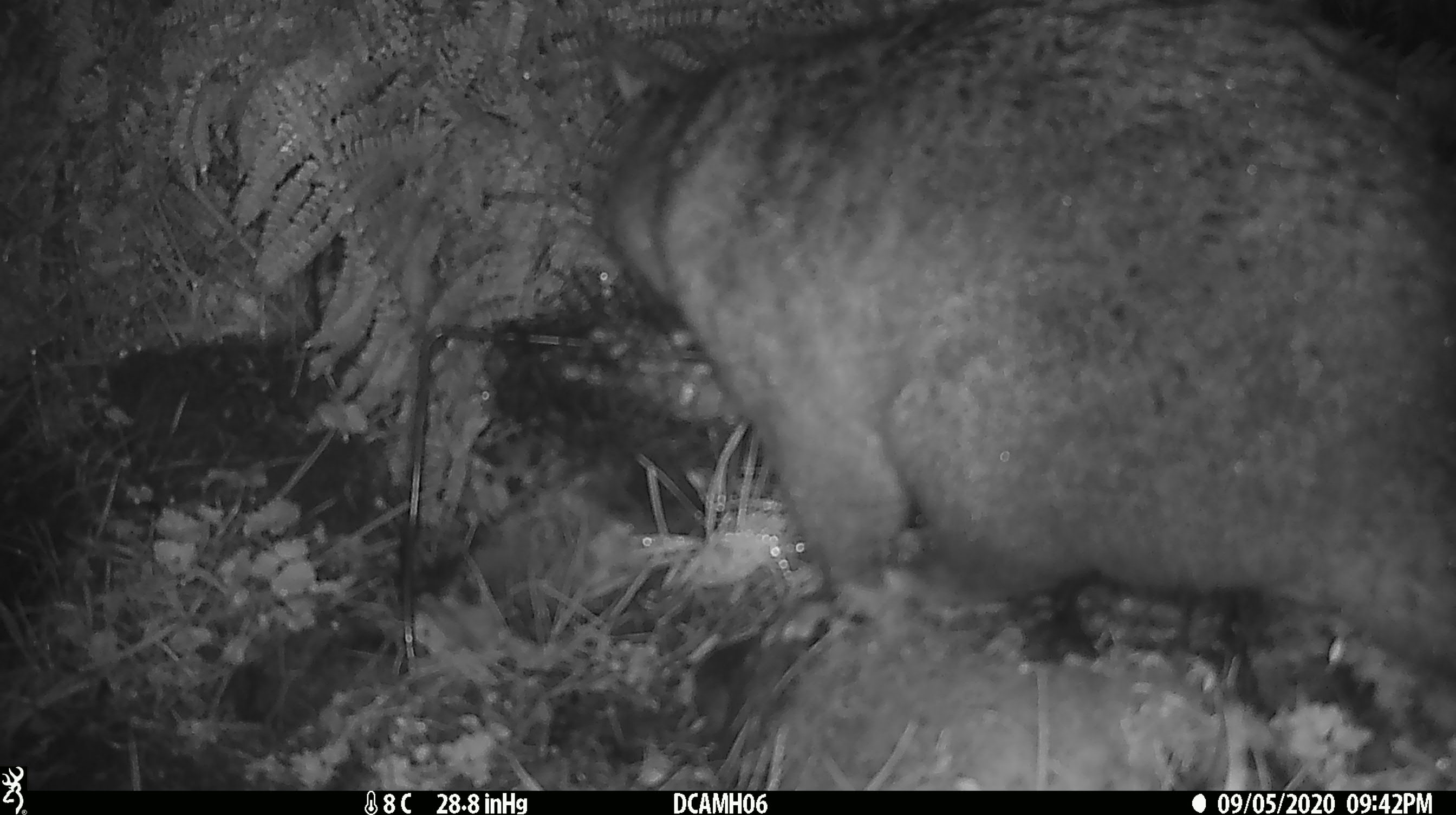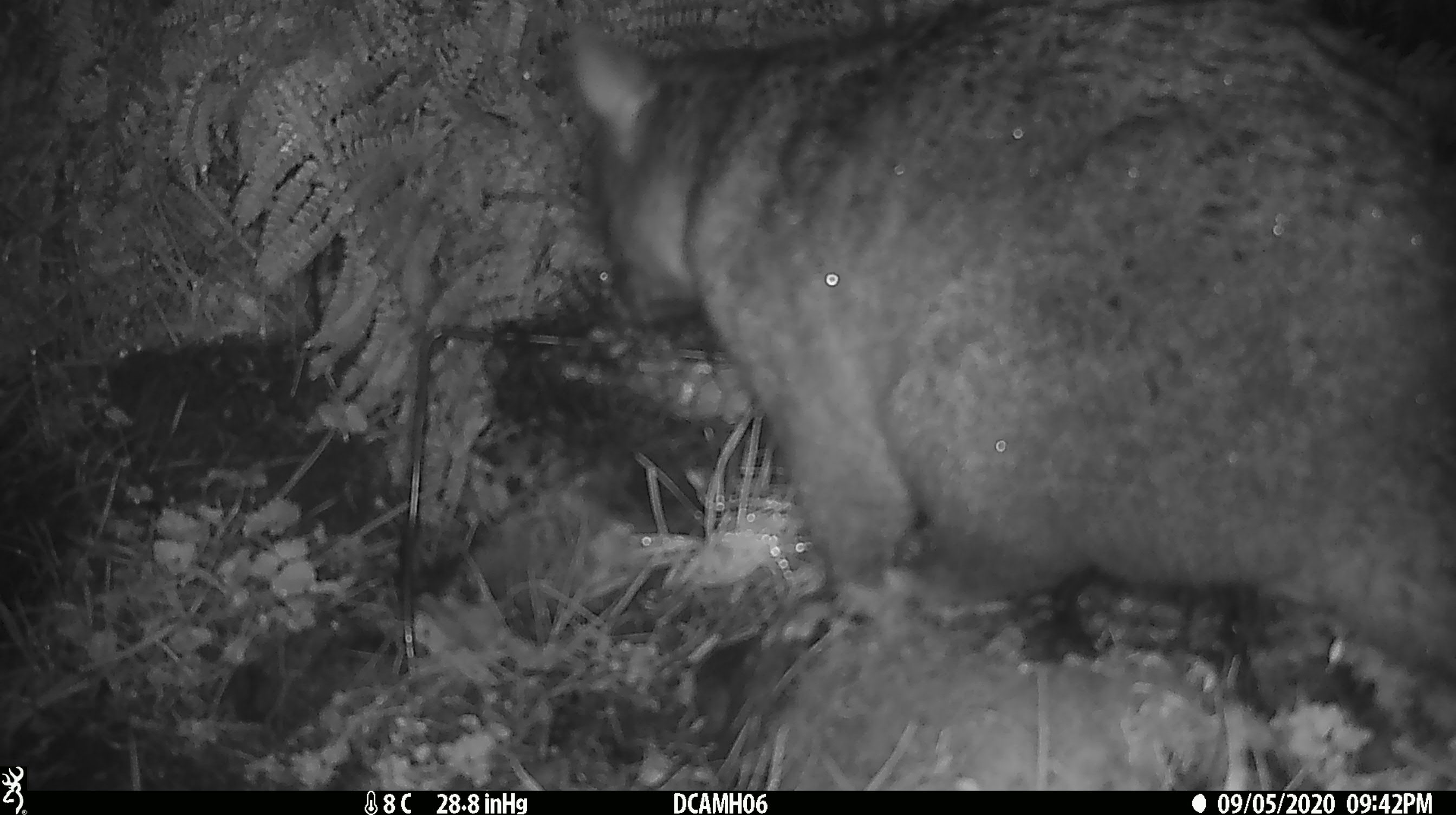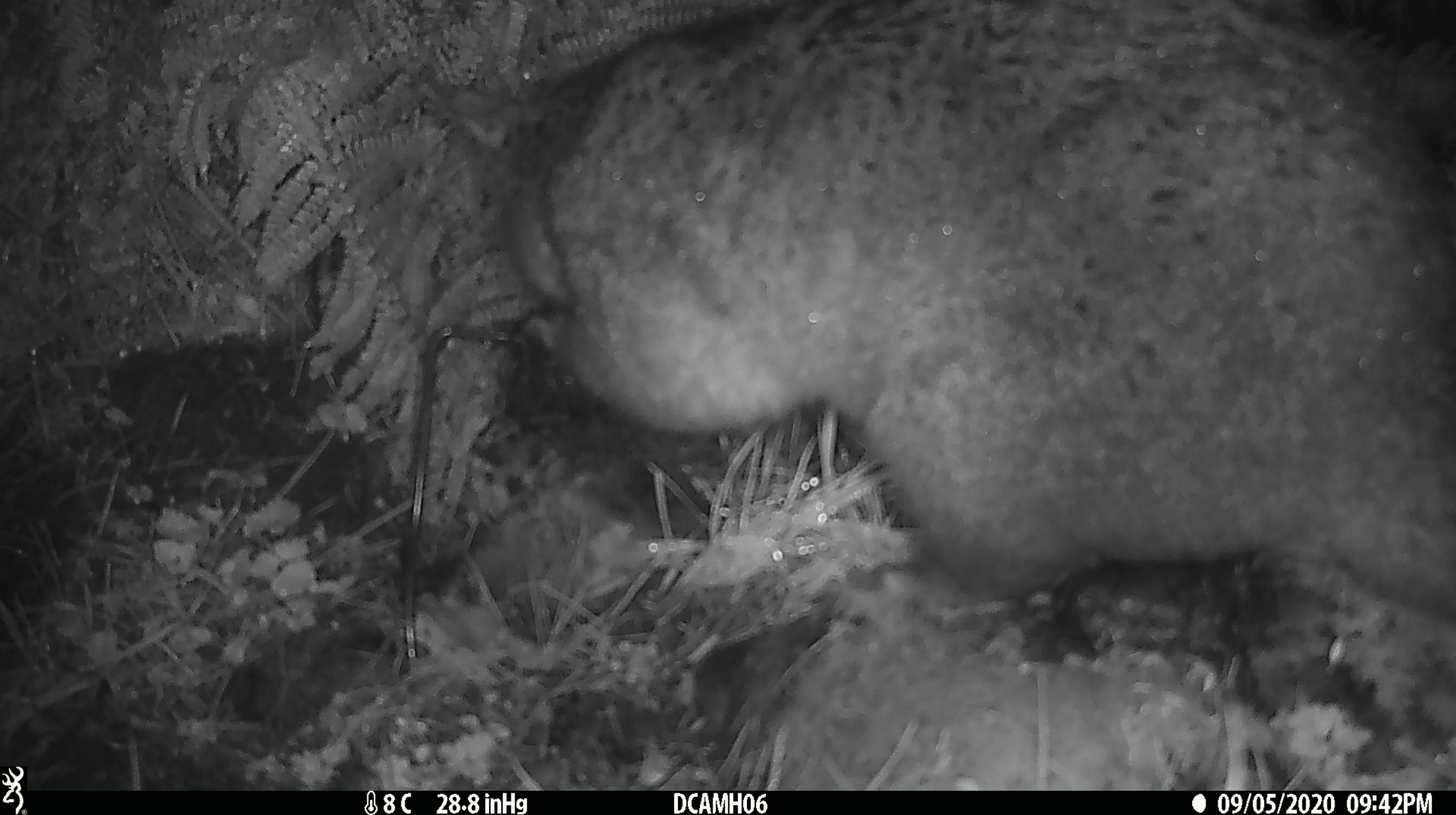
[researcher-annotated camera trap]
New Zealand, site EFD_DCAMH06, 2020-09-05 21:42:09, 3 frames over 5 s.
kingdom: Animalia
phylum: Chordata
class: Mammalia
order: Diprotodontia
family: Phalangeridae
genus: Trichosurus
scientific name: Trichosurus vulpecula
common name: common brushtail possum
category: possum